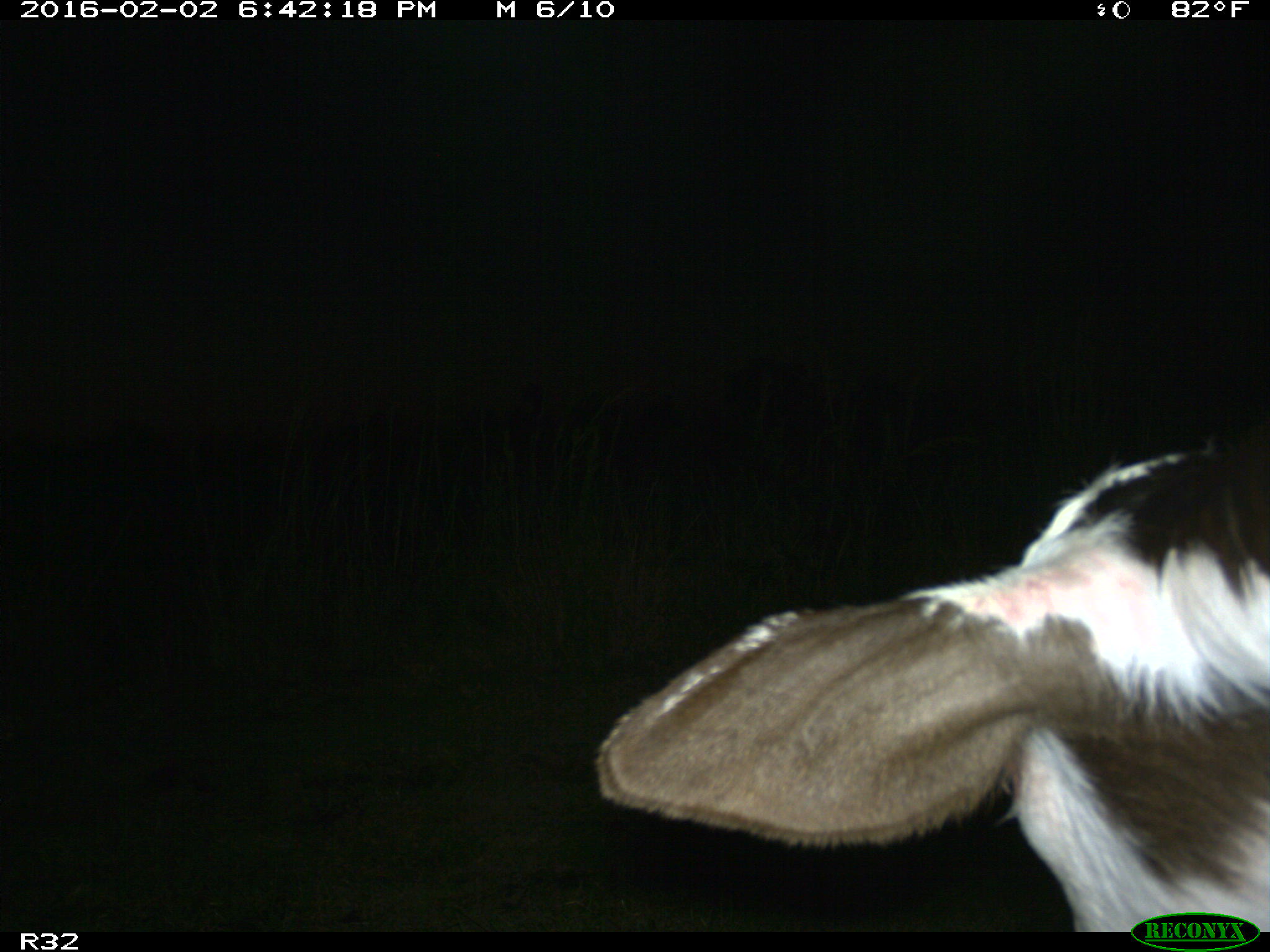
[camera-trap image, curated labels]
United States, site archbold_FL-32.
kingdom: Animalia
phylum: Chordata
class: Mammalia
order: Artiodactyla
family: Bovidae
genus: Bos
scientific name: Bos taurus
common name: domestic cow